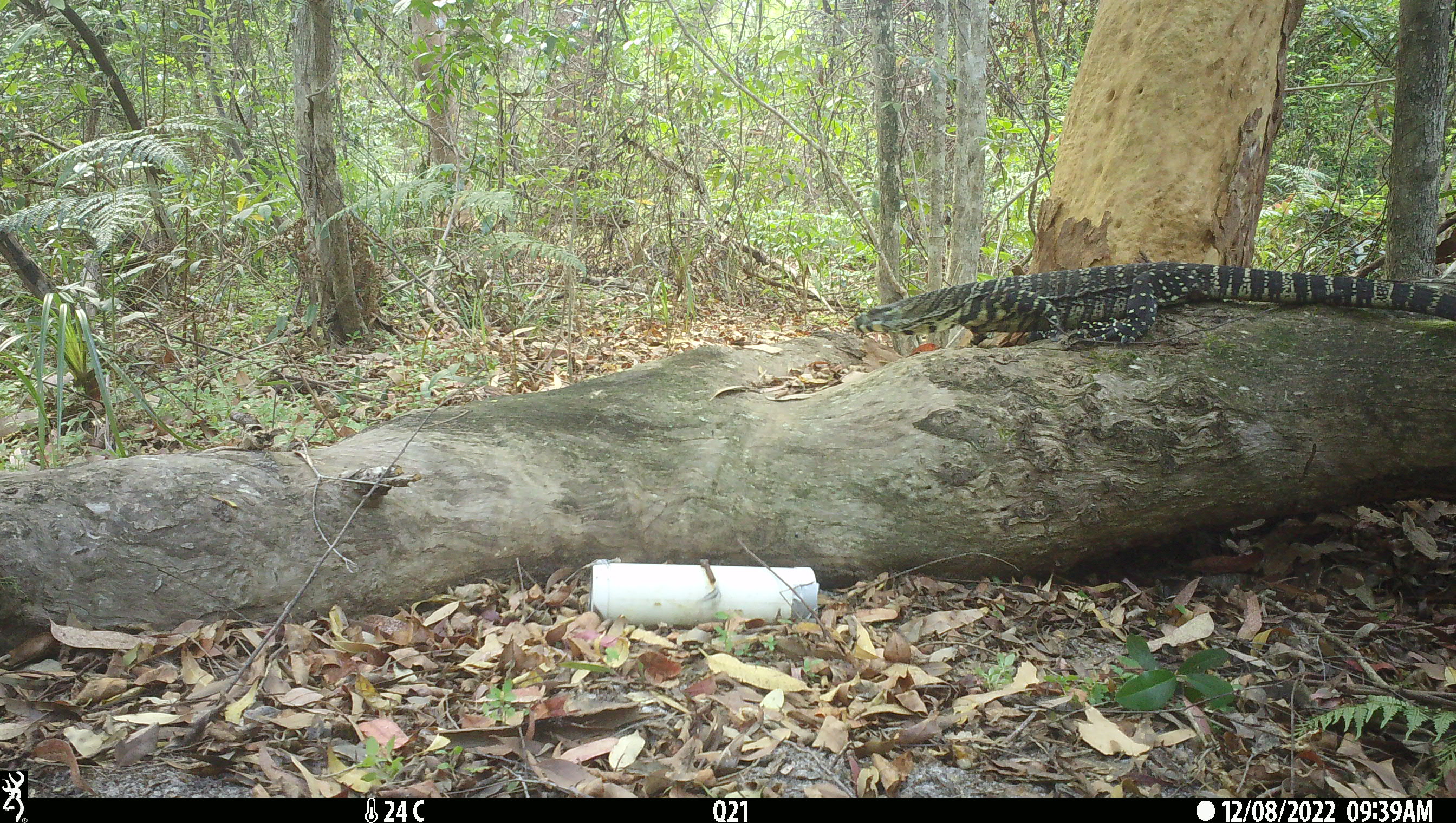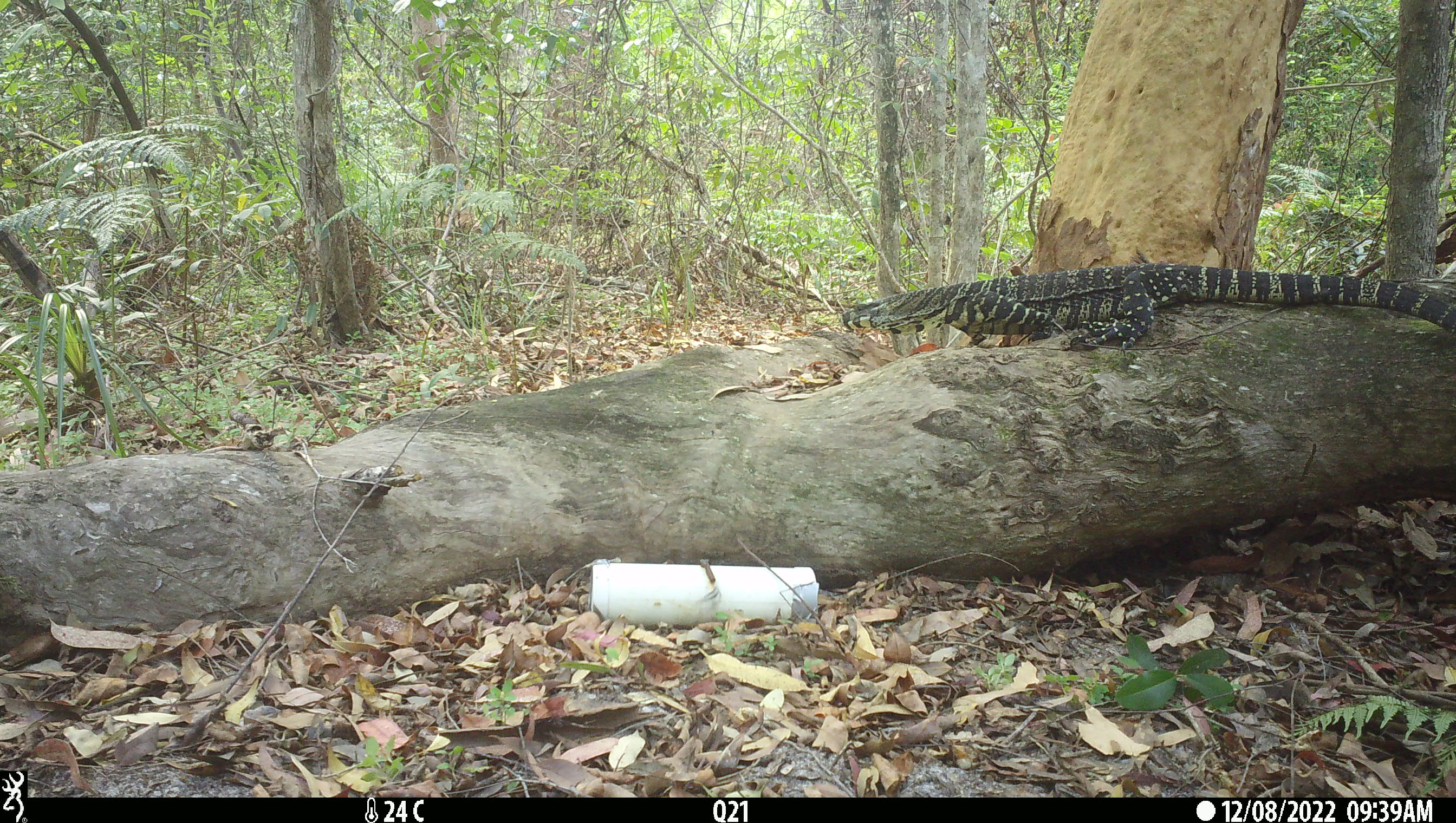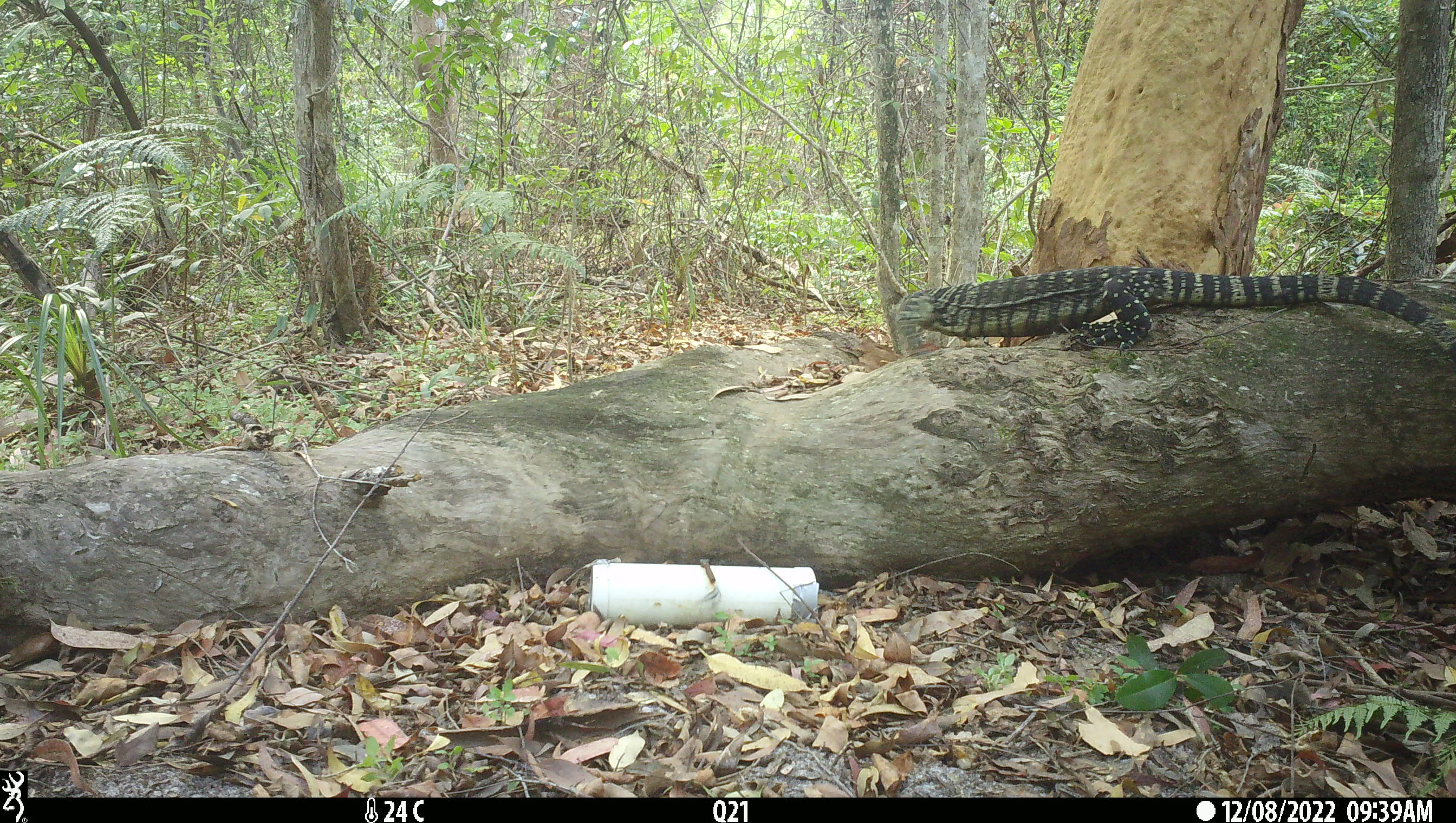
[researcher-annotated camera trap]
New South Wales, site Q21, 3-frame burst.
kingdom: Animalia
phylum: Chordata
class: Reptilia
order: Squamata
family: Varanidae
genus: Varanus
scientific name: Varanus varius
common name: lace monitor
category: goanna